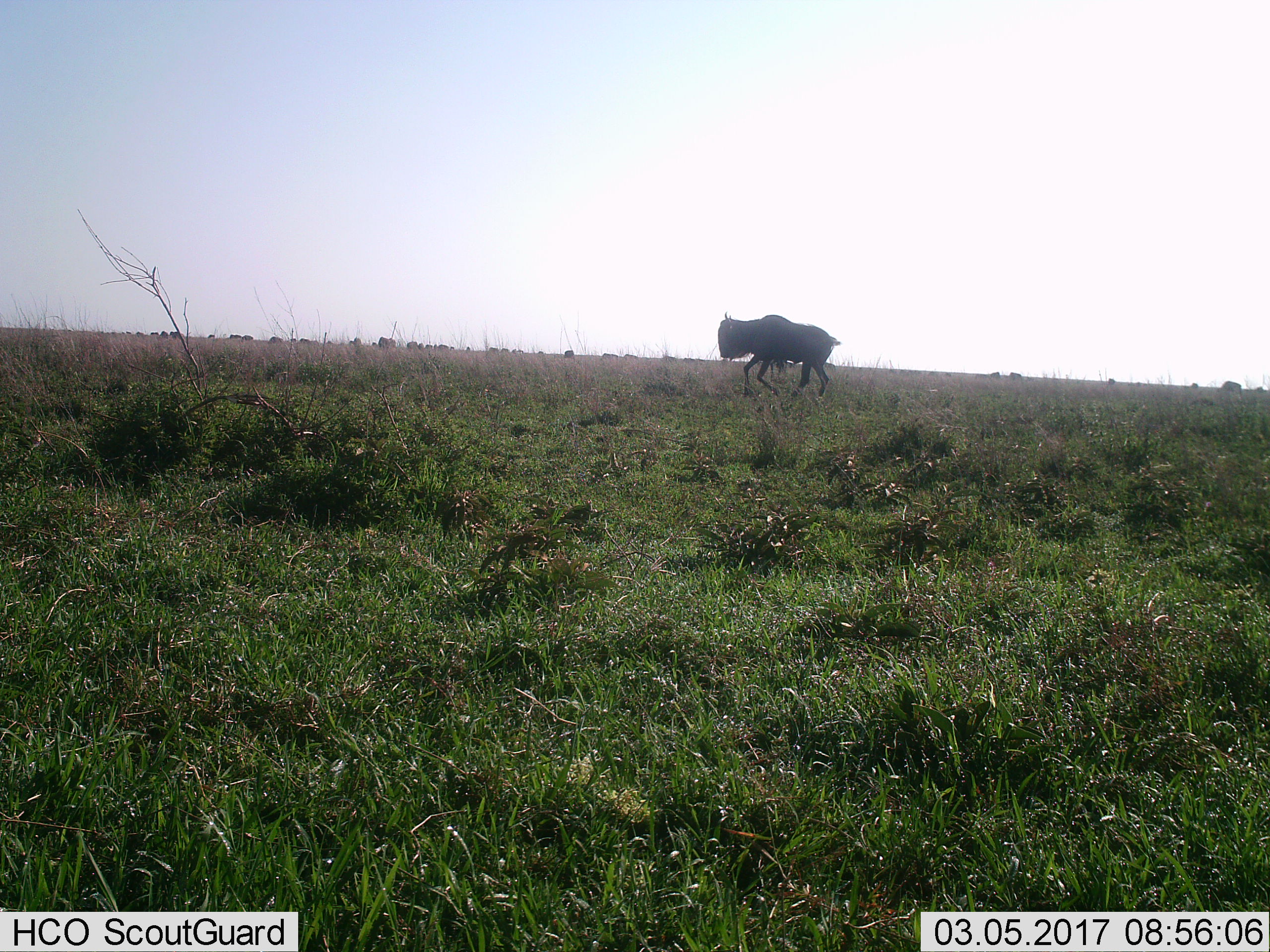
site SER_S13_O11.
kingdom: Animalia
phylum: Chordata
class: Mammalia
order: Artiodactyla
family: Bovidae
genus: Connochaetes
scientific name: Connochaetes taurinus taurinus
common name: blue wildebeest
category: wildebeestblue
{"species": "wildebeestblue (blue wildebeest) (Connochaetes taurinus taurinus)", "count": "11-50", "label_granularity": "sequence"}